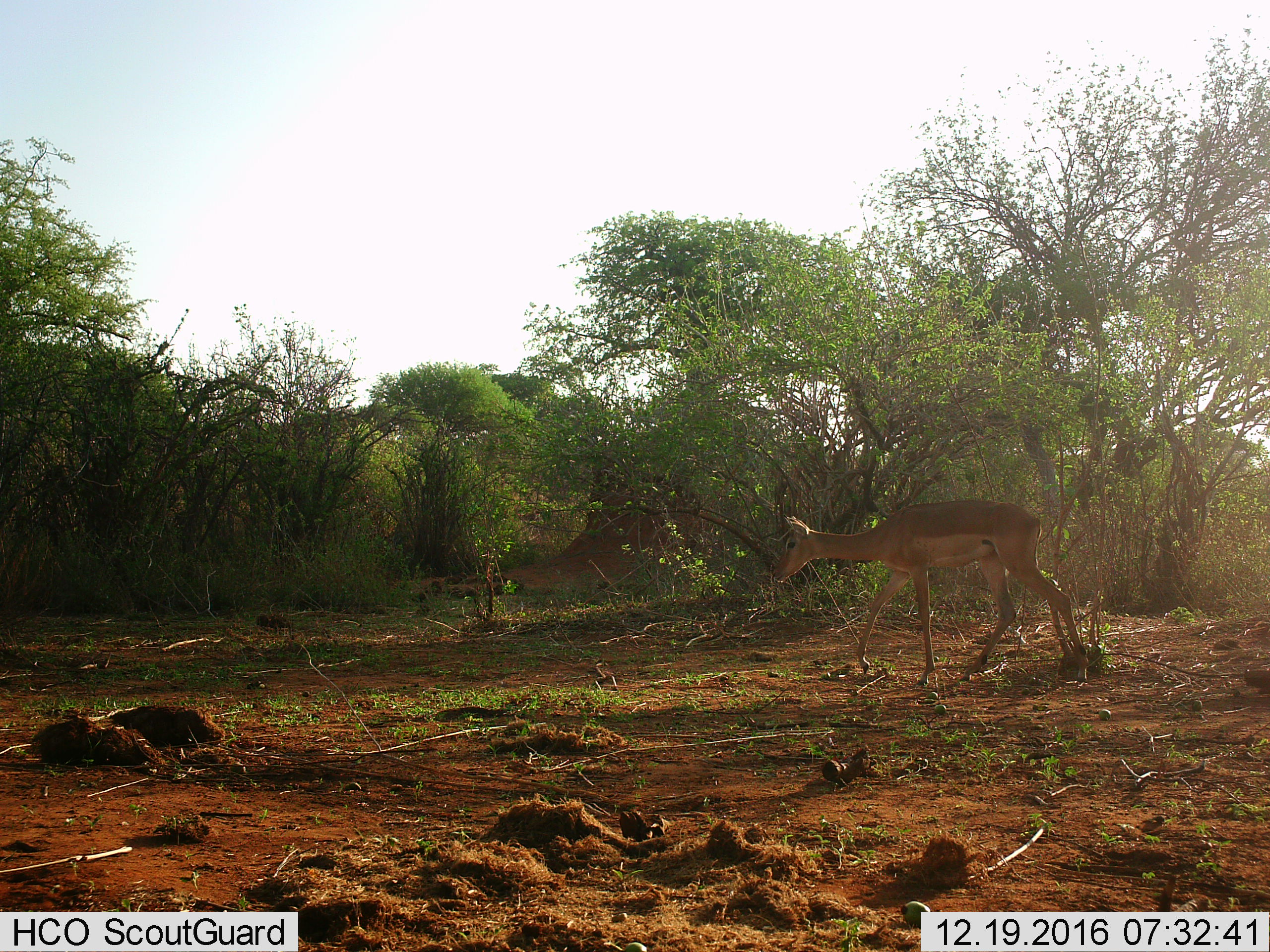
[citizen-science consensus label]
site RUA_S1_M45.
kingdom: Animalia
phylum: Chordata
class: Mammalia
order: Artiodactyla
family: Bovidae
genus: Aepyceros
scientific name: Aepyceros melampus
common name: impala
Impala (Aepyceros melampus), count 1. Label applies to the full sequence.